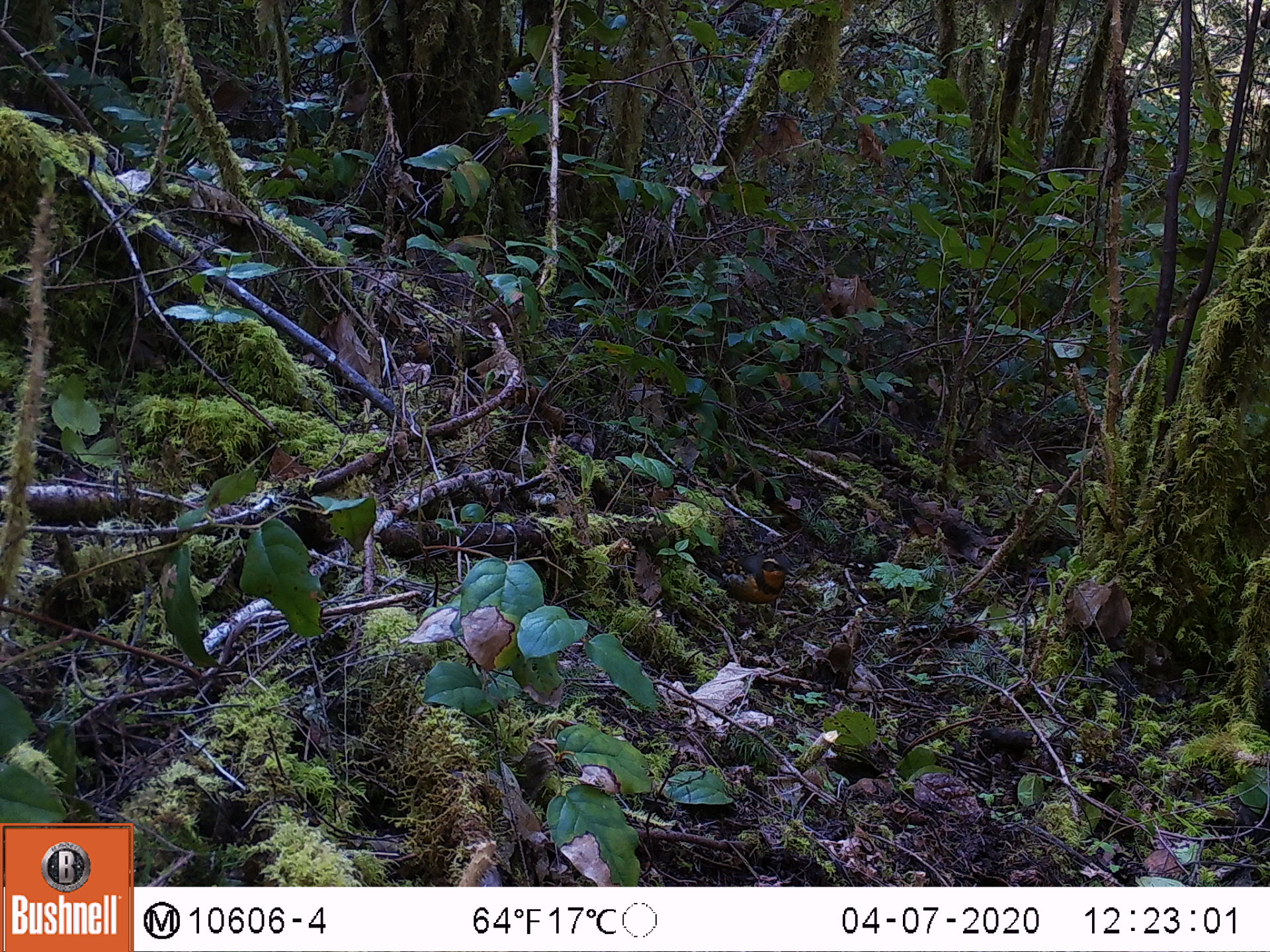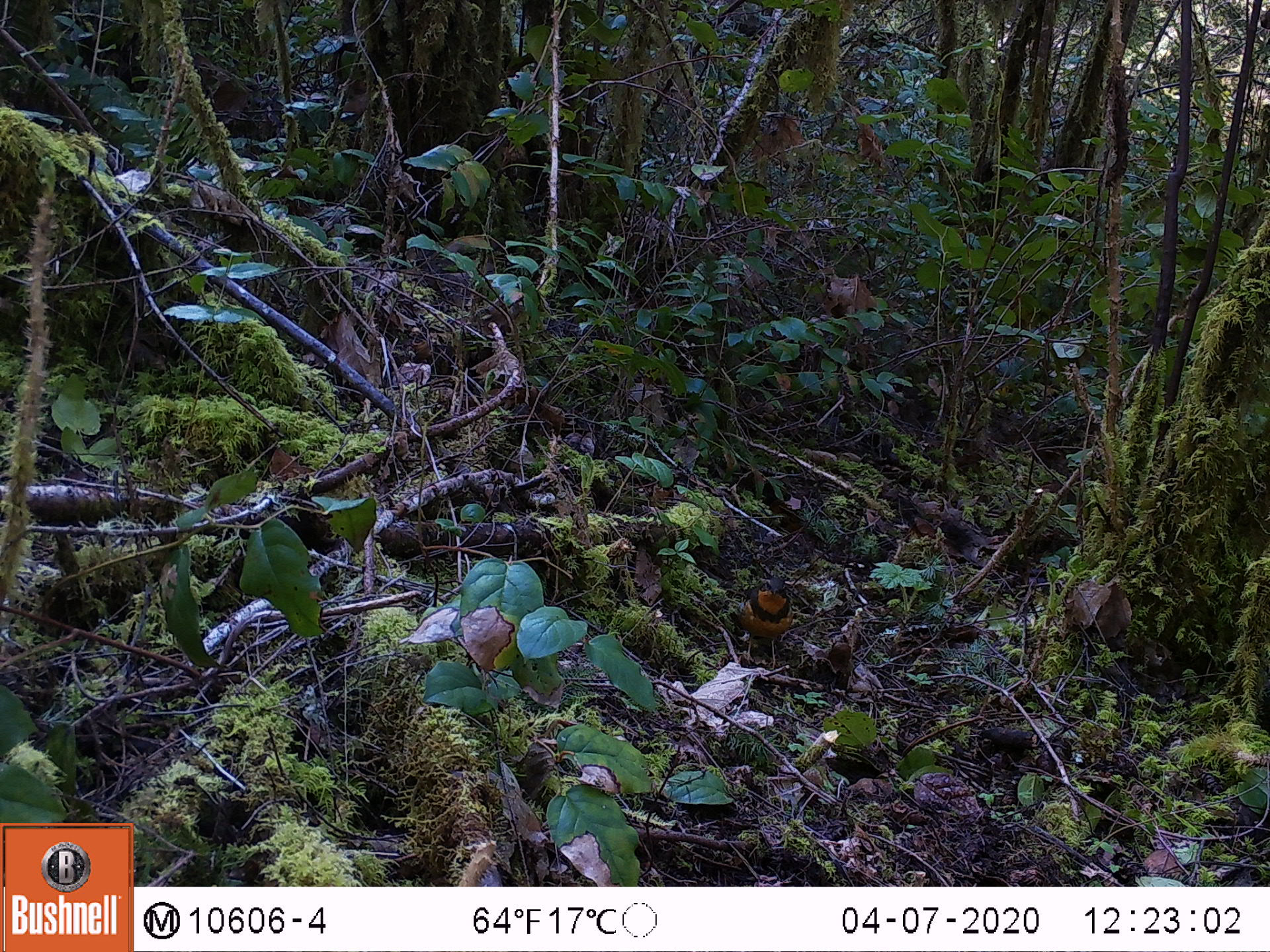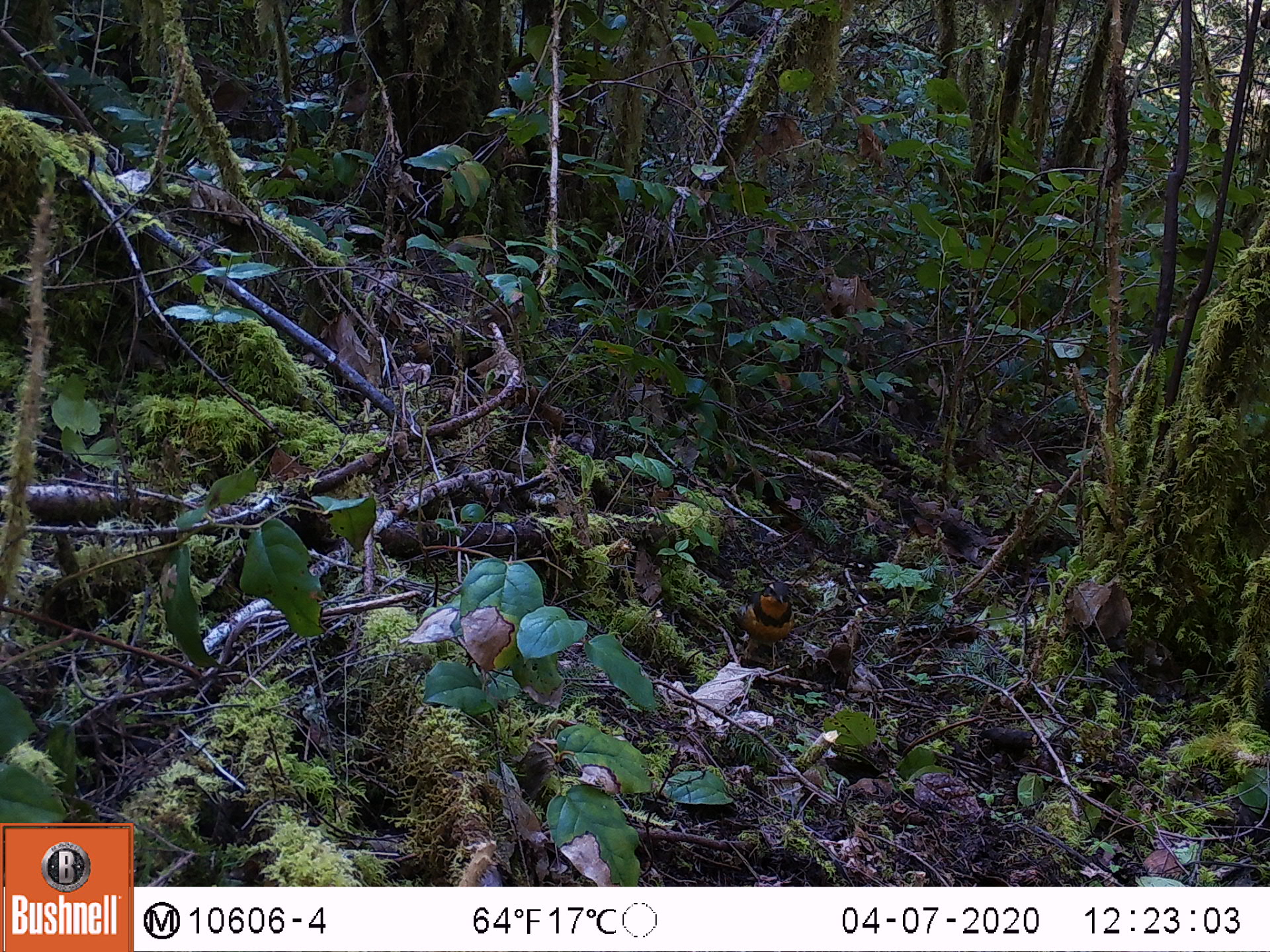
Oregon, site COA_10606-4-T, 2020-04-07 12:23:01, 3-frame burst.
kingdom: Animalia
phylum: Chordata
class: Aves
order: Passeriformes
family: Turdidae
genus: Ixoreus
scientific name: Ixoreus naevius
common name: varied thrush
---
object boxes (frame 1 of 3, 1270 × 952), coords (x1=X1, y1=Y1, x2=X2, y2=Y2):
varied thrush: (x1=718, y1=536, x2=792, y2=627)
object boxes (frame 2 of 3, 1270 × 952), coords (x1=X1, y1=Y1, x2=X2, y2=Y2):
varied thrush: (x1=735, y1=571, x2=797, y2=665)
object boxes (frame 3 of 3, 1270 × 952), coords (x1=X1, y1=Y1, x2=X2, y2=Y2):
varied thrush: (x1=729, y1=572, x2=801, y2=669)